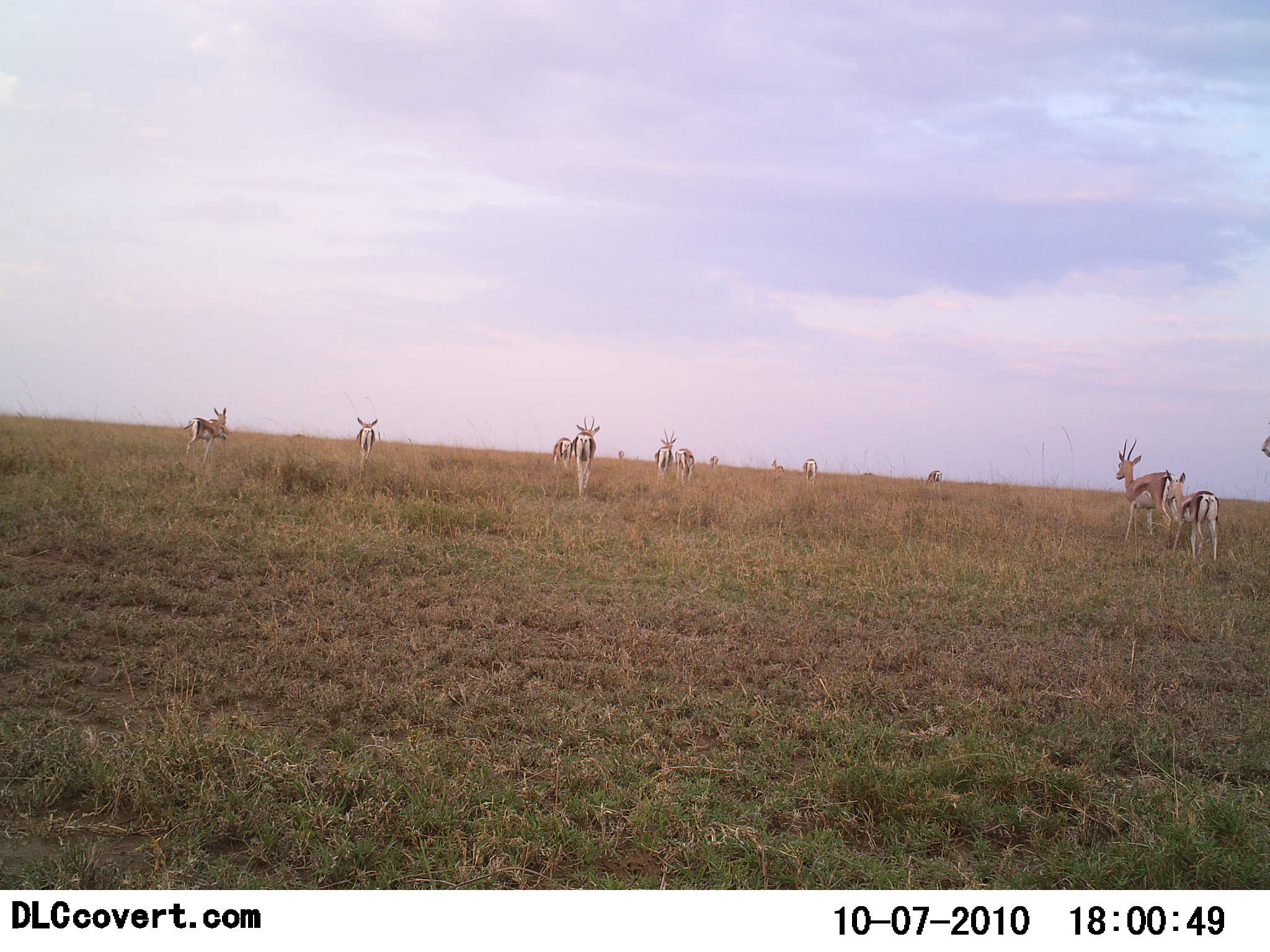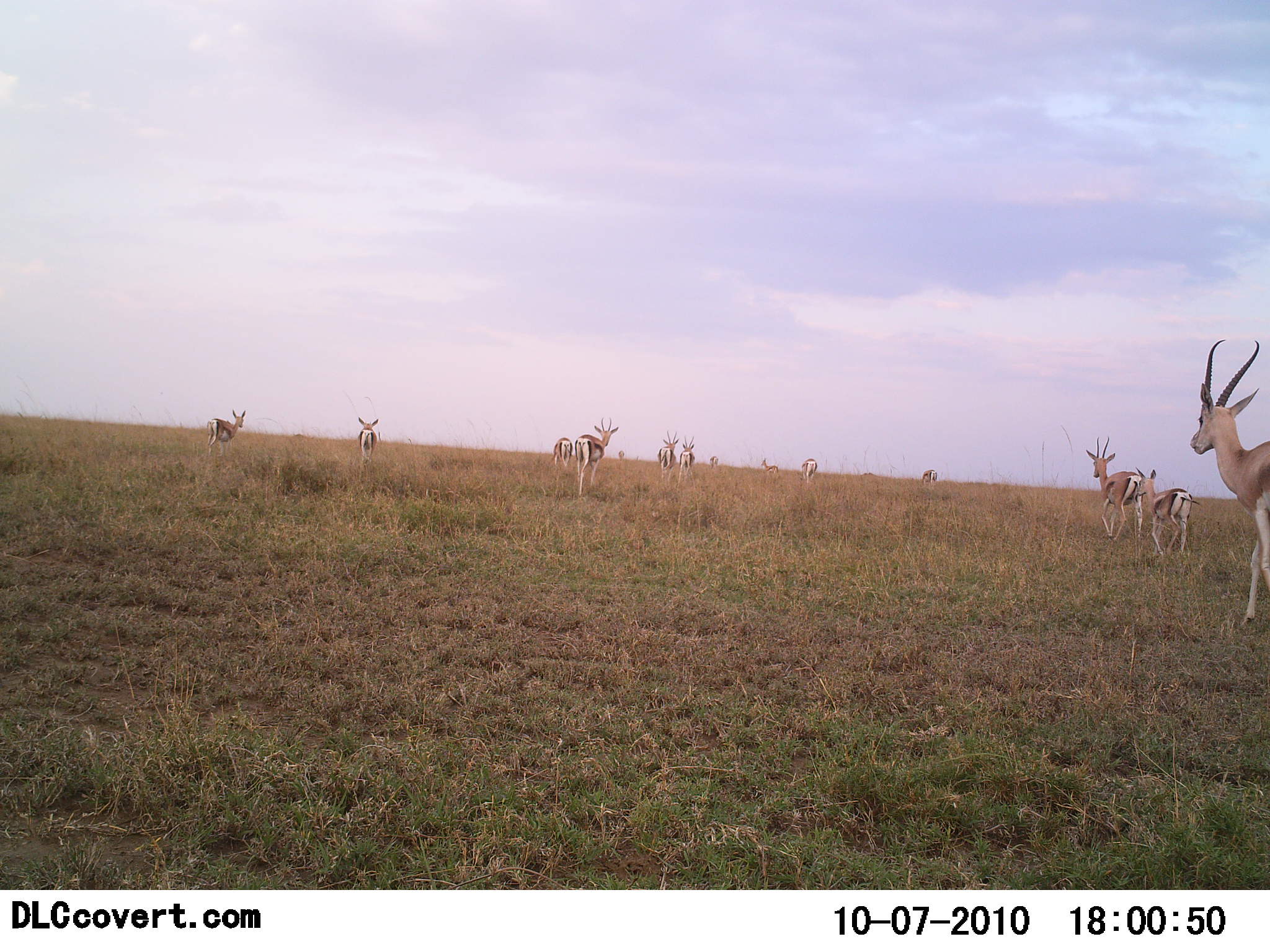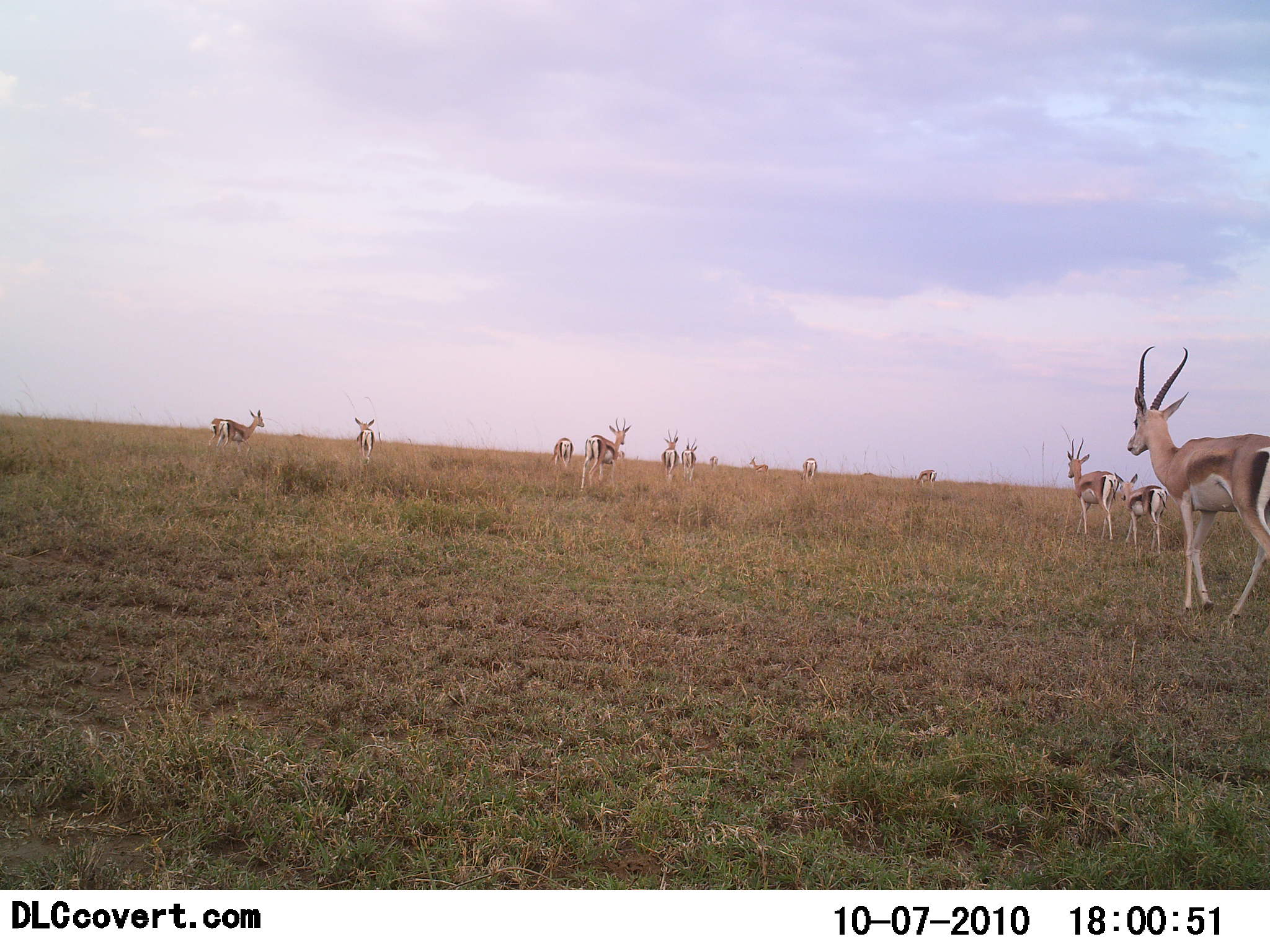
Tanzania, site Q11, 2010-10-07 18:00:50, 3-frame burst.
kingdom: Animalia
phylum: Chordata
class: Mammalia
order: Artiodactyla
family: Bovidae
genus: Eudorcas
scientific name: Eudorcas thomsonii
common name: thomson's gazelle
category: gazellethomsons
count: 11-50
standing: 25%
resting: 0%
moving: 100%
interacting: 0%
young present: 42%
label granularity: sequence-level